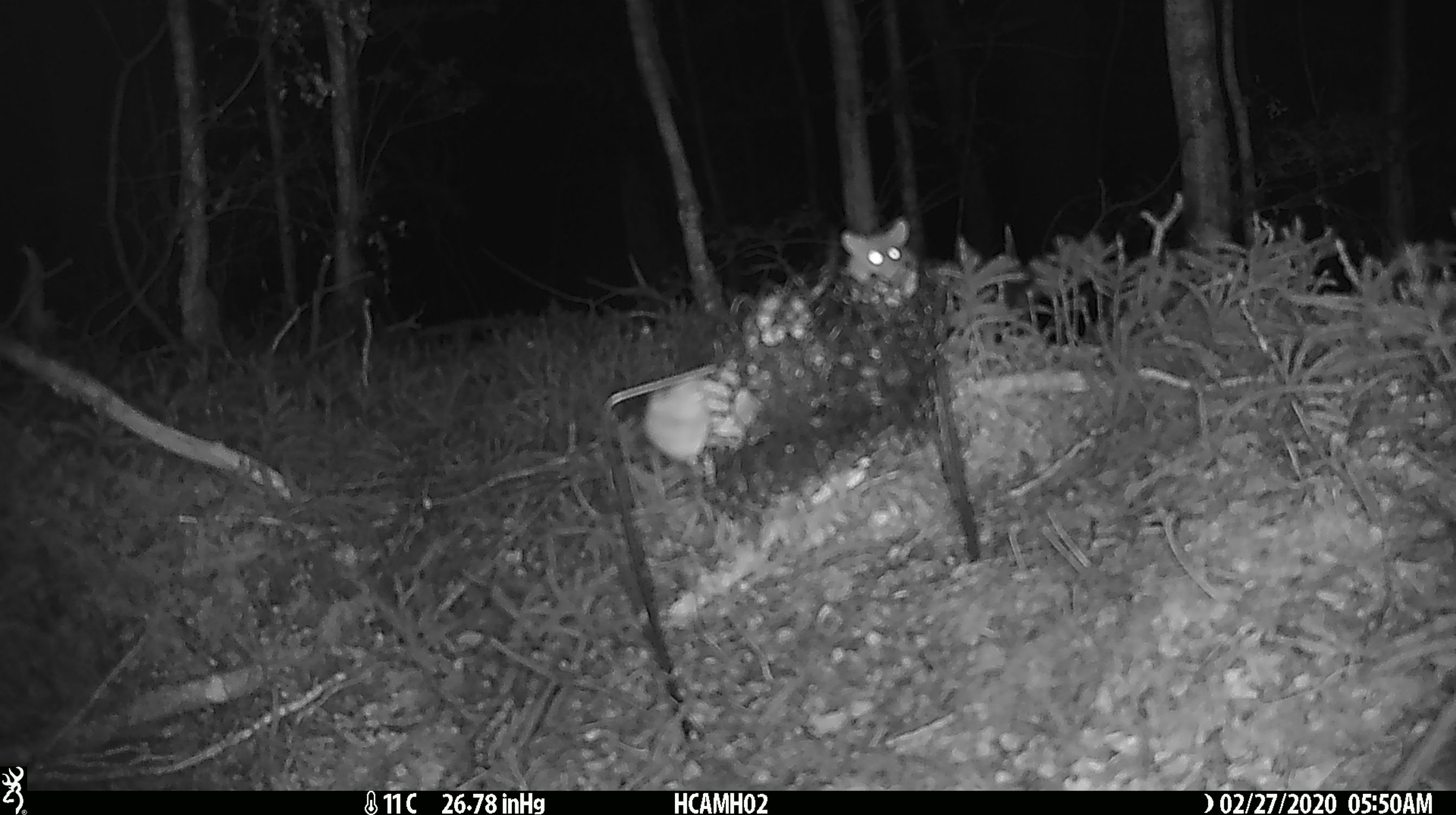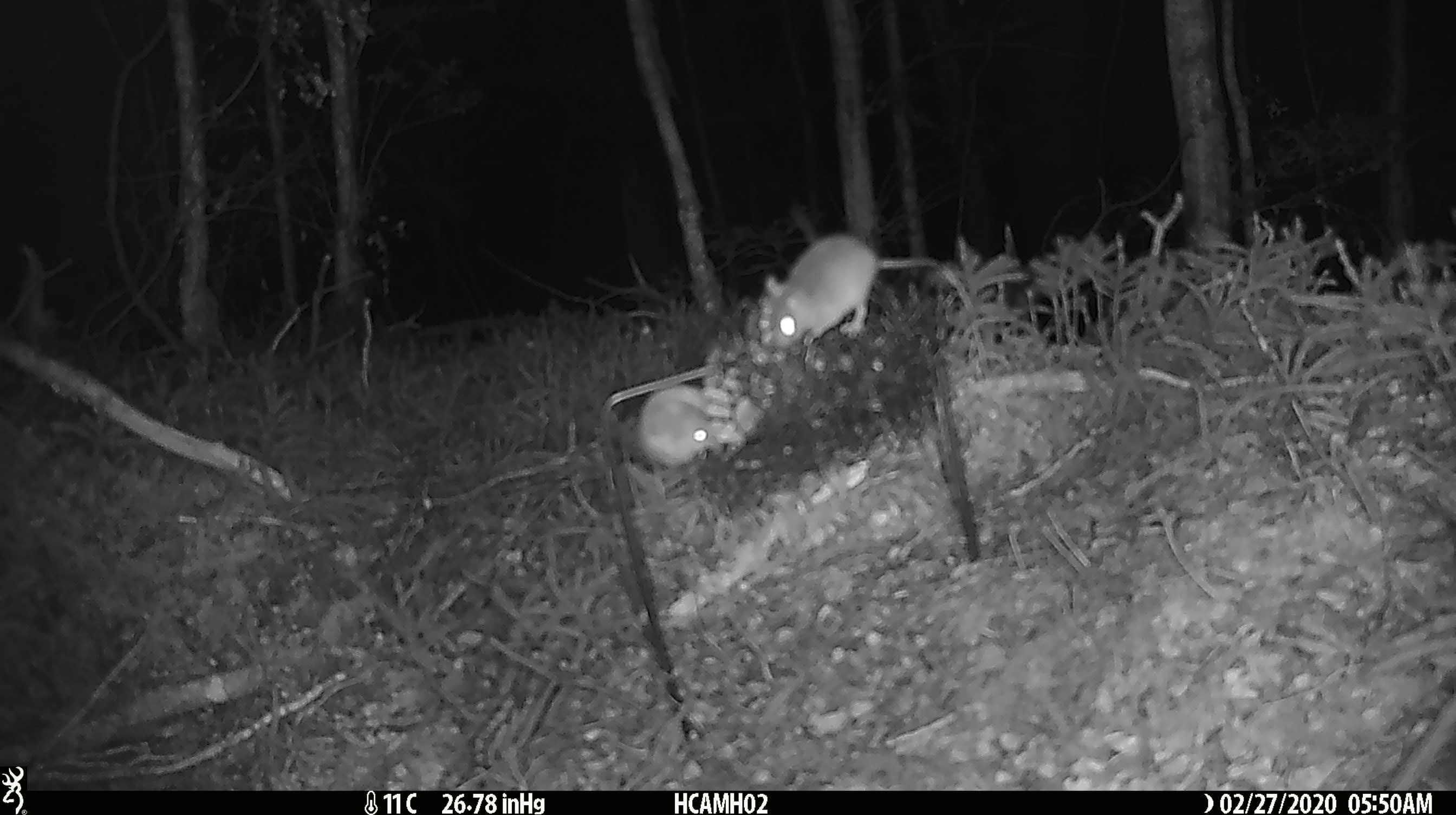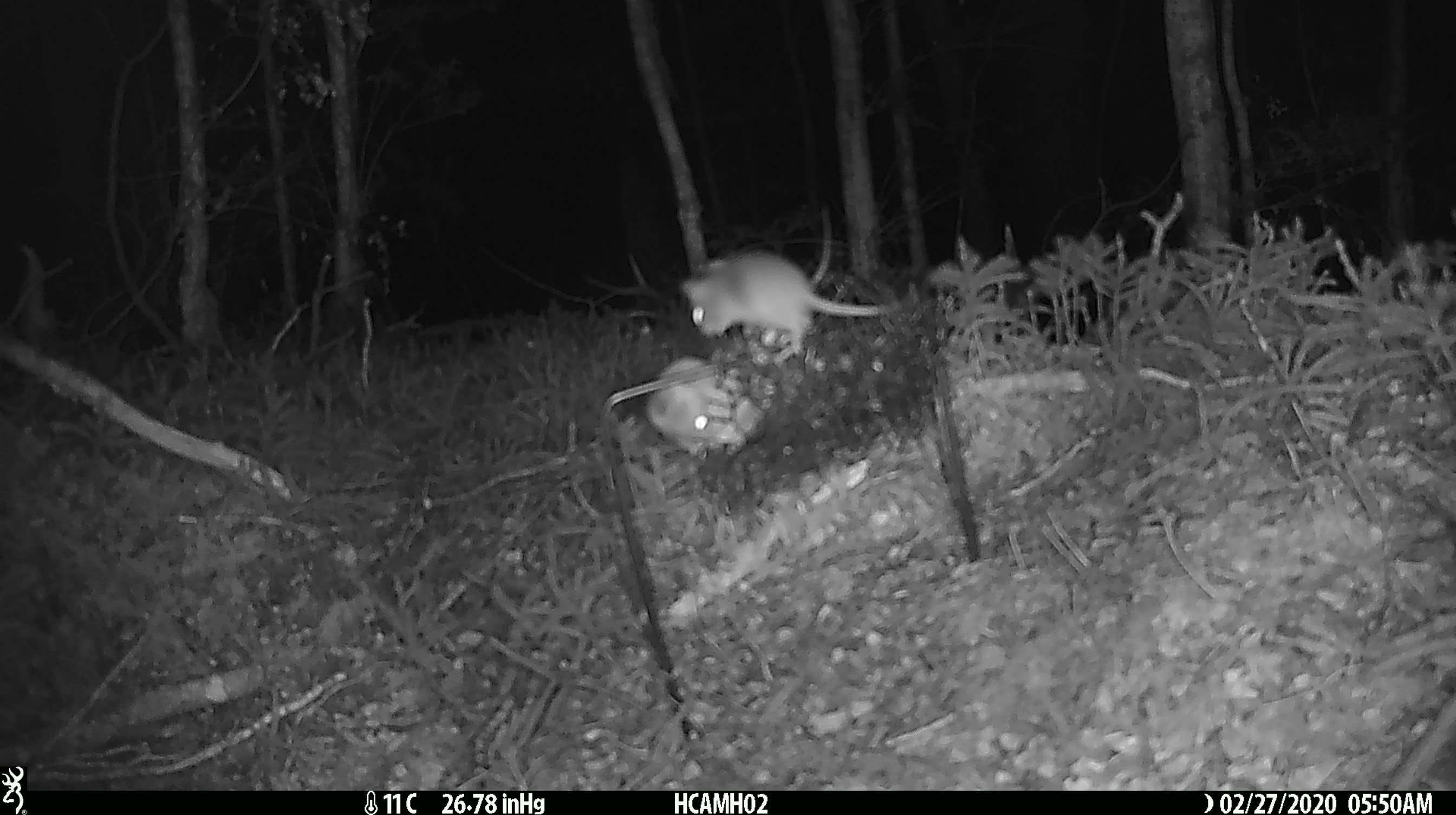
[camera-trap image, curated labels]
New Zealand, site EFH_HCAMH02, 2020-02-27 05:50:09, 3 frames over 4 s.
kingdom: Animalia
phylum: Chordata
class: Mammalia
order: Rodentia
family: Muridae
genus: Mus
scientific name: Mus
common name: mouse